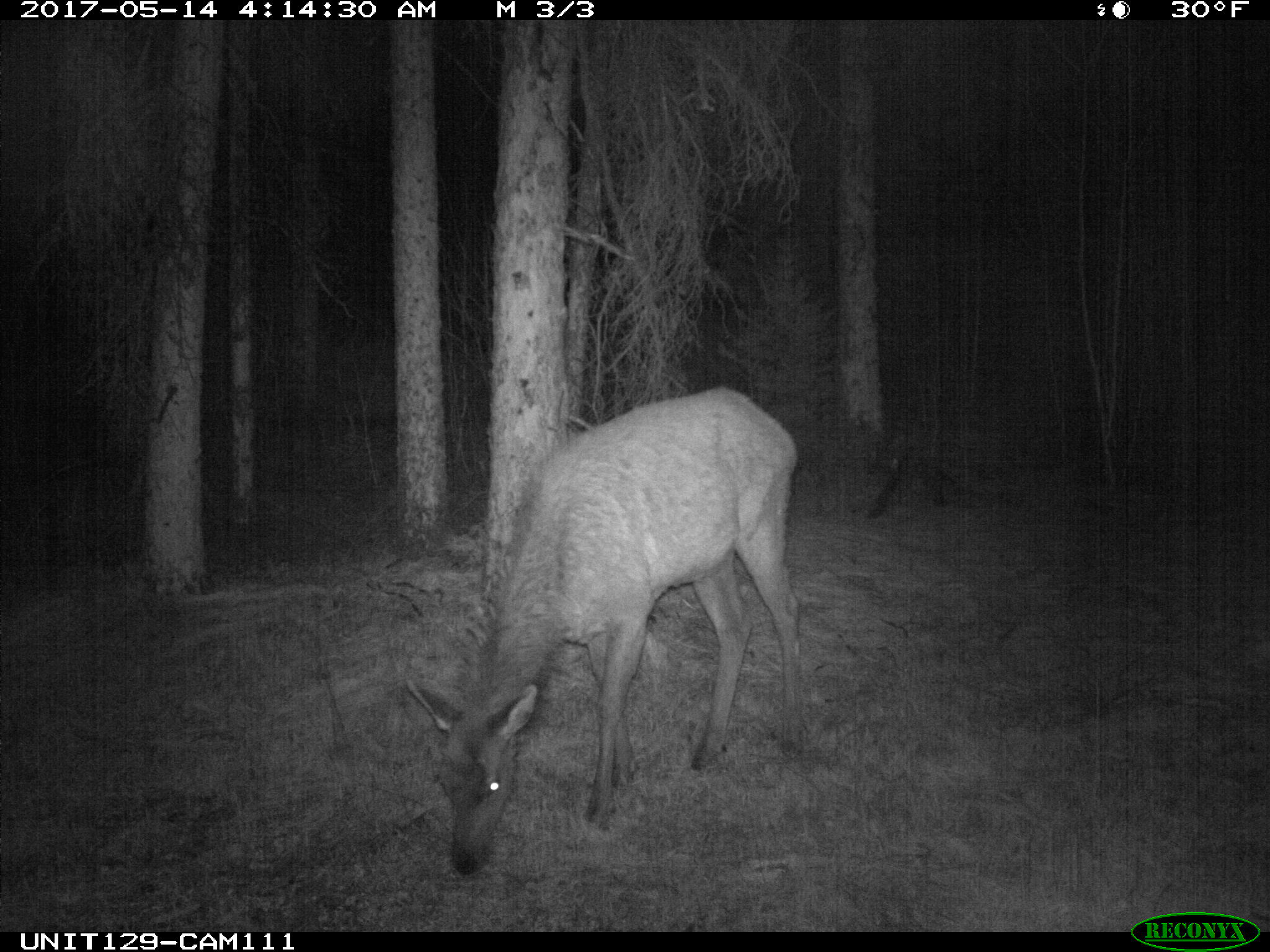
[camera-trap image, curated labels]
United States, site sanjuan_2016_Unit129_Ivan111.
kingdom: Animalia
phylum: Chordata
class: Mammalia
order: Artiodactyla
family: Cervidae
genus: Cervus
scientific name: Cervus elaphus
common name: red deer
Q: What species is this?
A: Cervus elaphus (red deer).